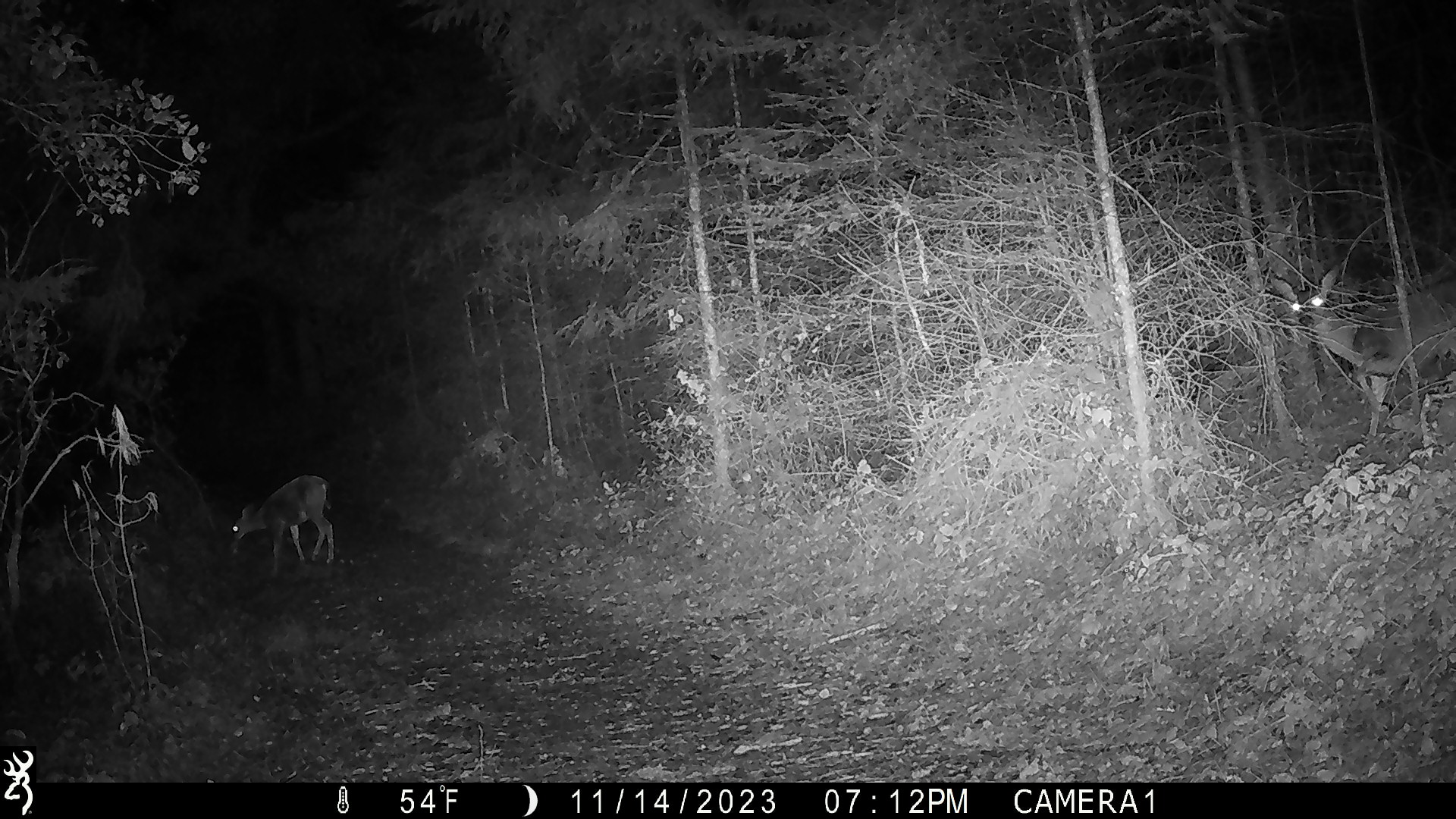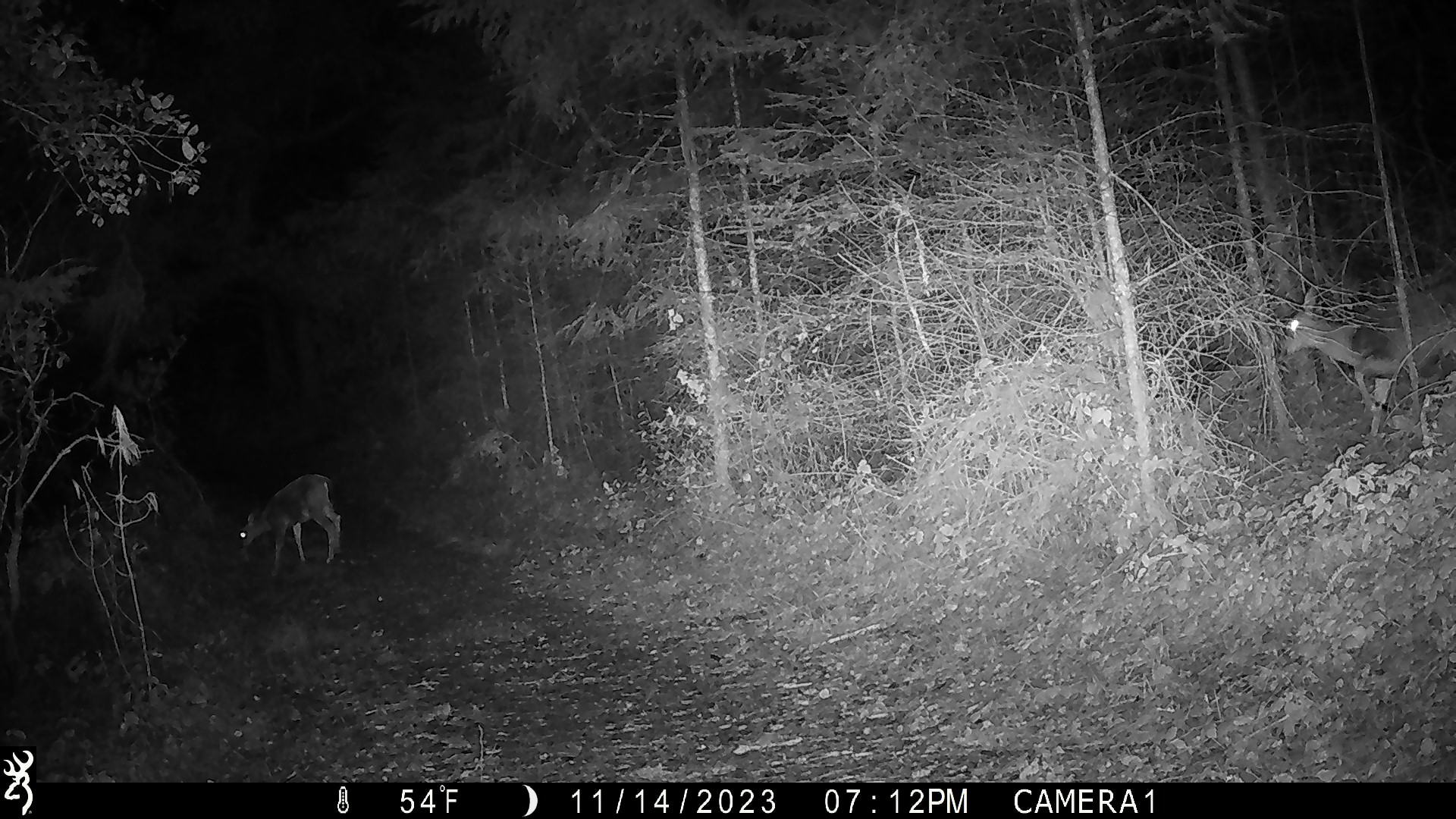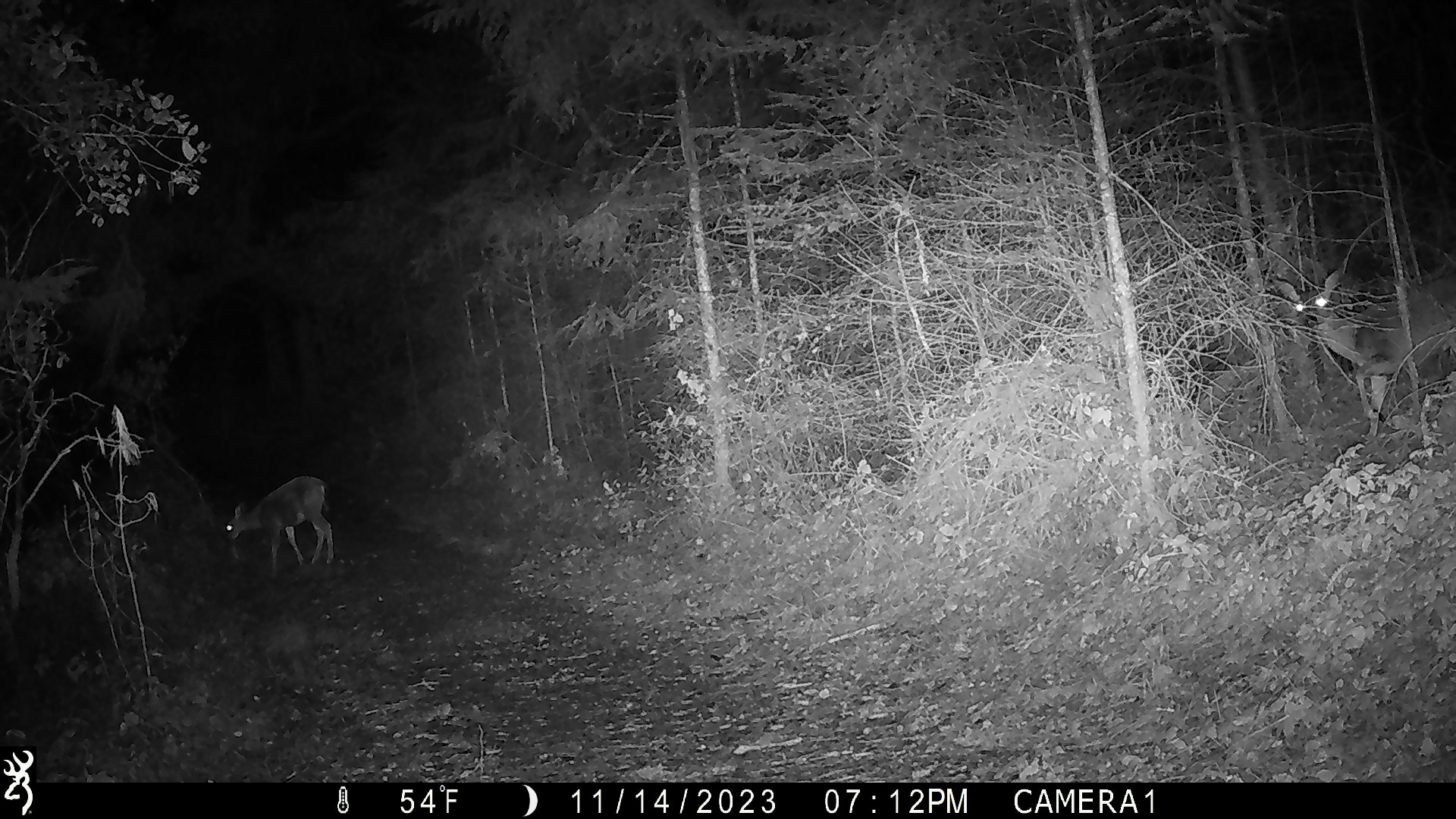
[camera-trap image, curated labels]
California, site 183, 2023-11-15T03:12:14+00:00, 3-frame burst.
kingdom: Animalia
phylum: Chordata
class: Mammalia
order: Artiodactyla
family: Cervidae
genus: Odocoileus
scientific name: Odocoileus hemionus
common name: mule deer